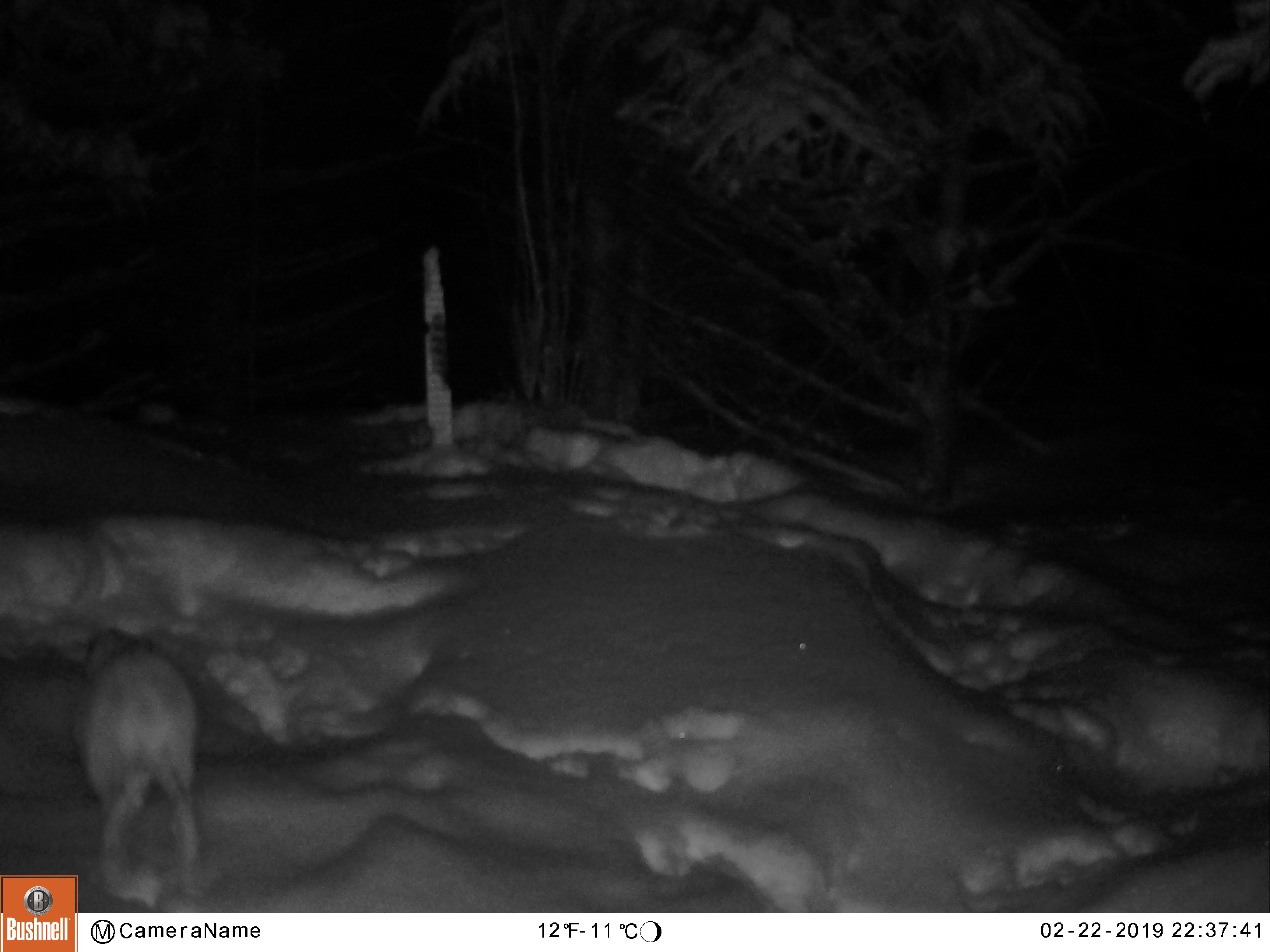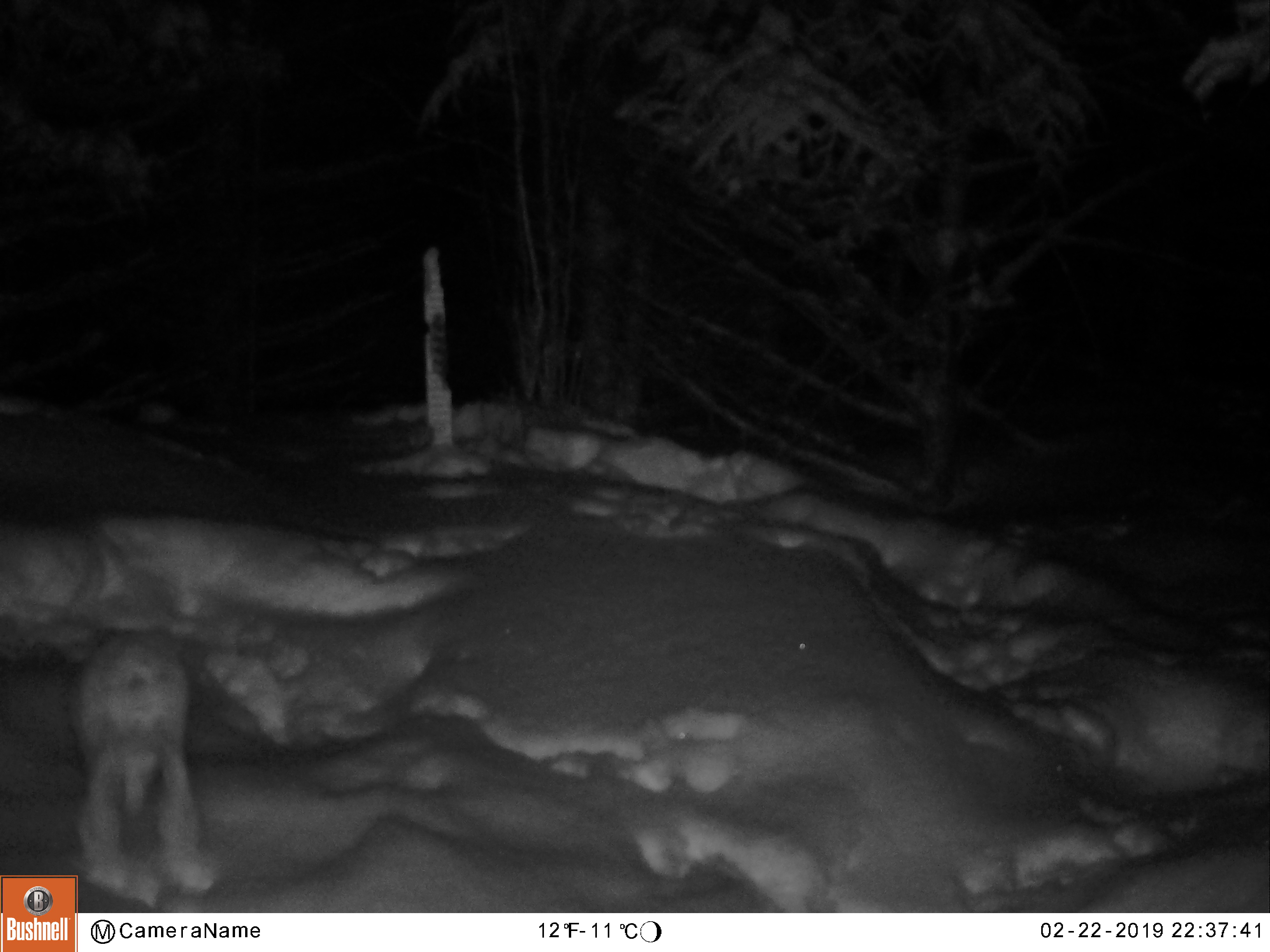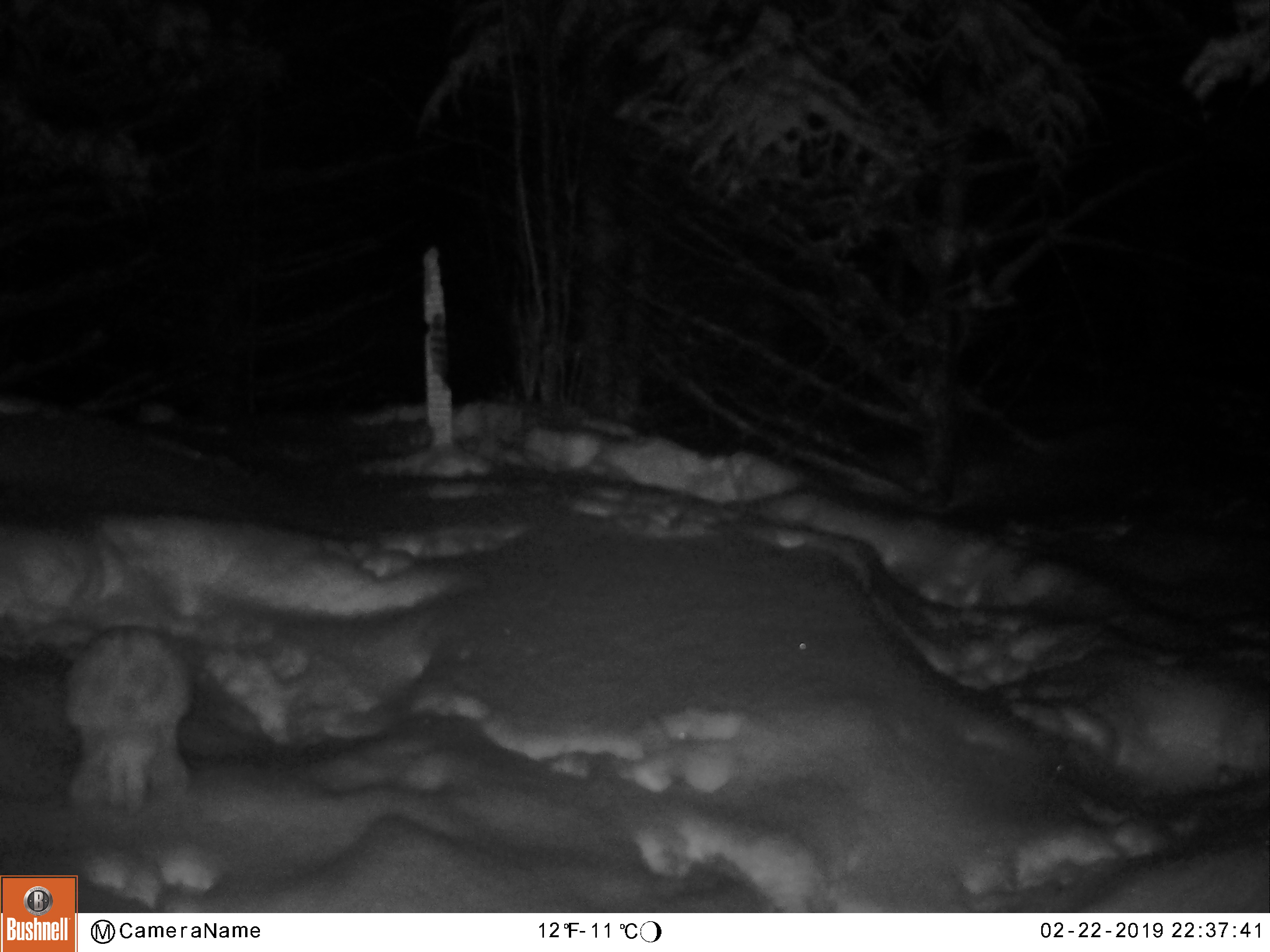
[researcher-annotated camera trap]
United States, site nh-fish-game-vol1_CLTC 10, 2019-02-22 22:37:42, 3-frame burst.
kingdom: Animalia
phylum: Chordata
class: Mammalia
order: Lagomorpha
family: Leporidae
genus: Lepus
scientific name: Lepus americanus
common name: snowshoe hare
Snowshoe hare (Lepus americanus).